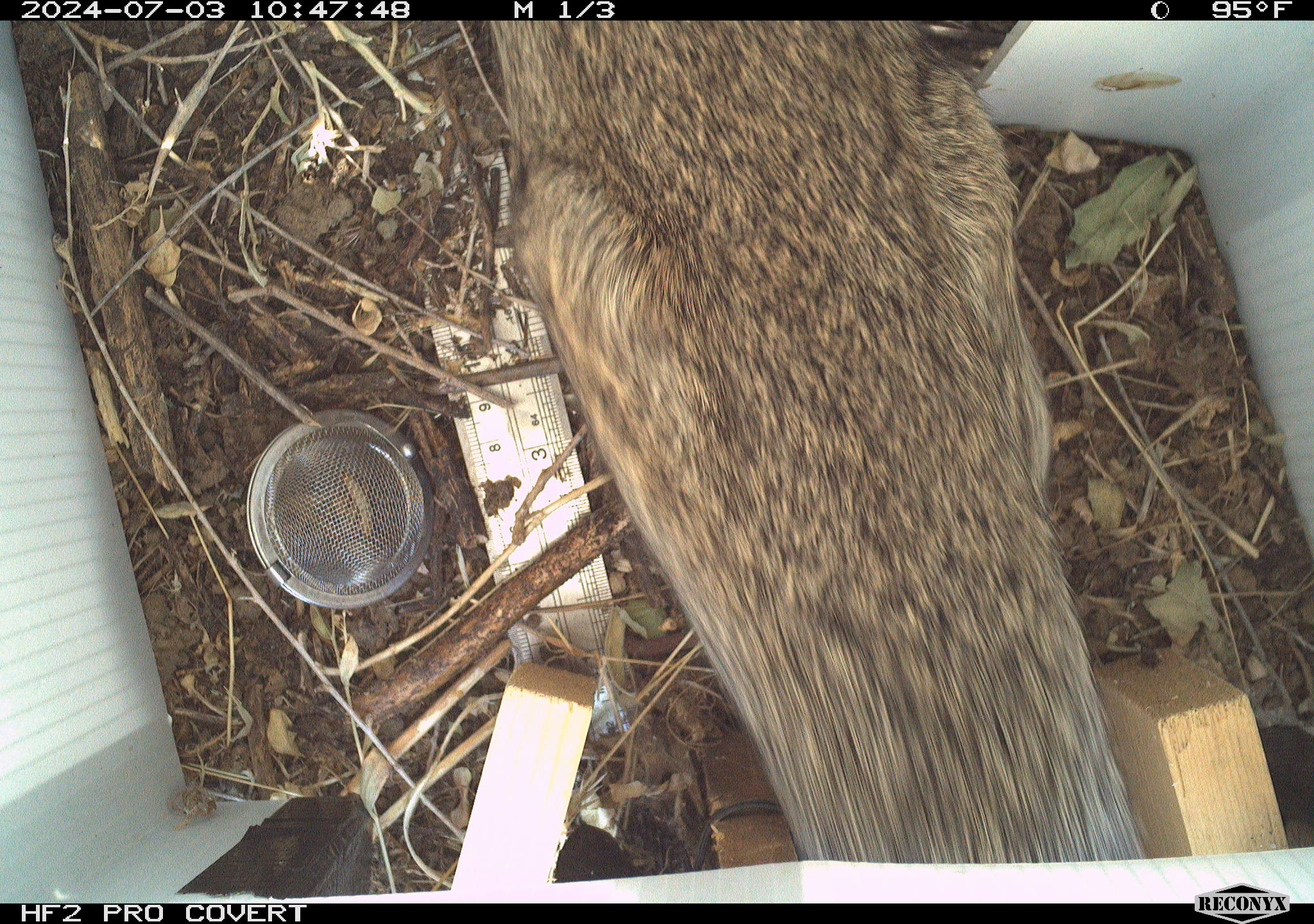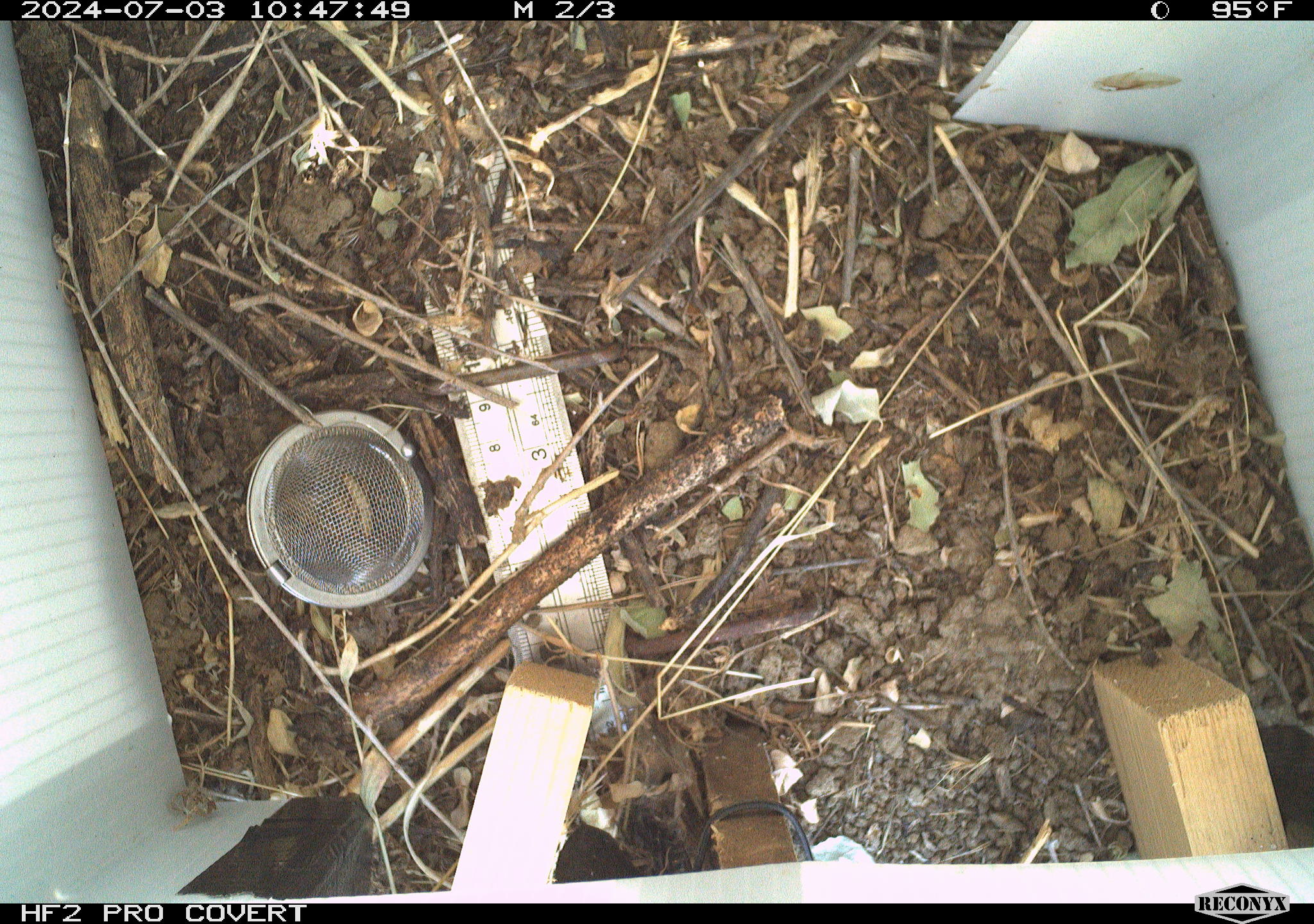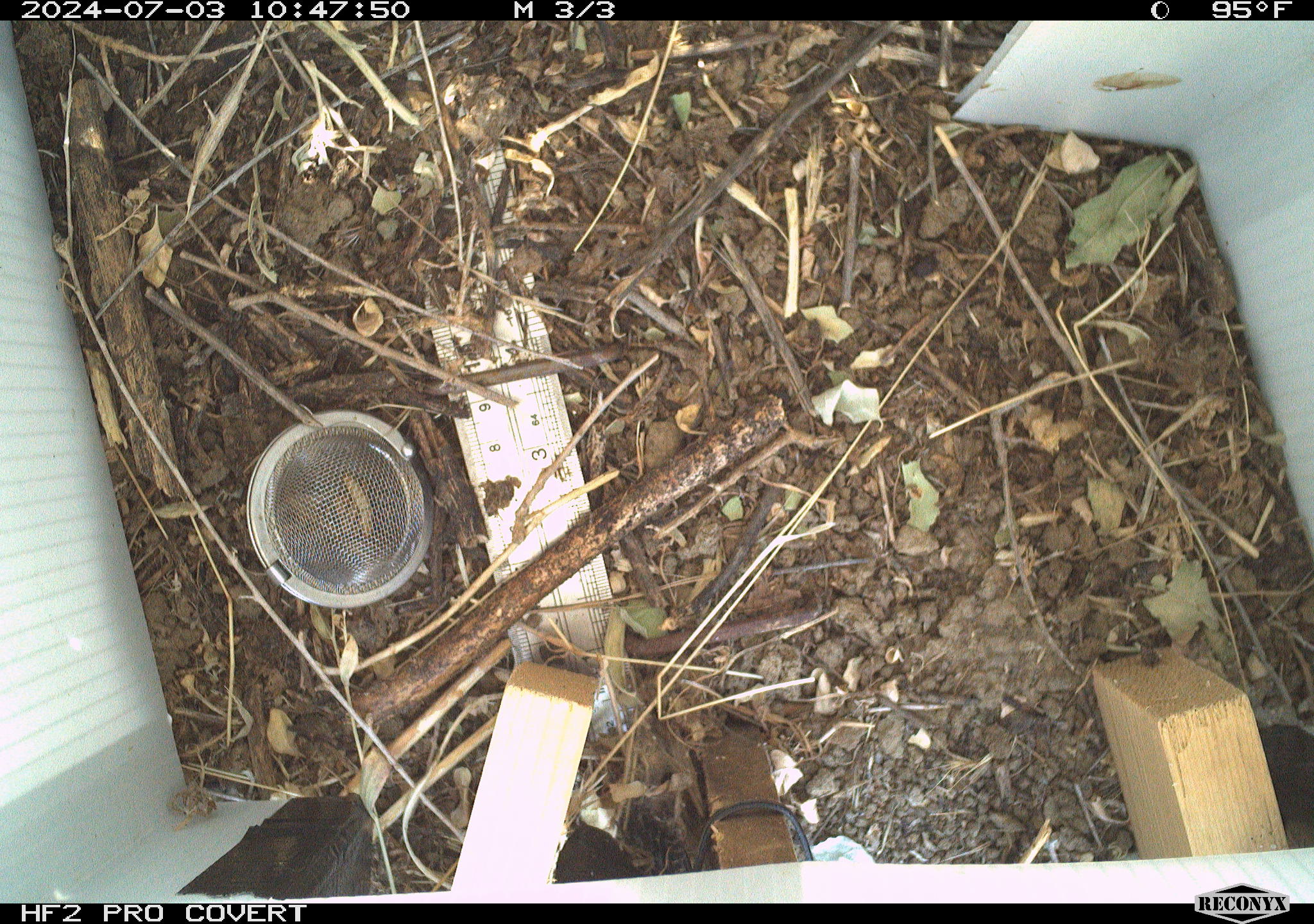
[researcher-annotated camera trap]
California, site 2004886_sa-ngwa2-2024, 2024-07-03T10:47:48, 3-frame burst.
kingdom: Animalia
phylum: Chordata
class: Mammalia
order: Lagomorpha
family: Leporidae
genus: Sylvilagus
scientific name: Sylvilagus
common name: cottontail rabbits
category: sylvilagus species